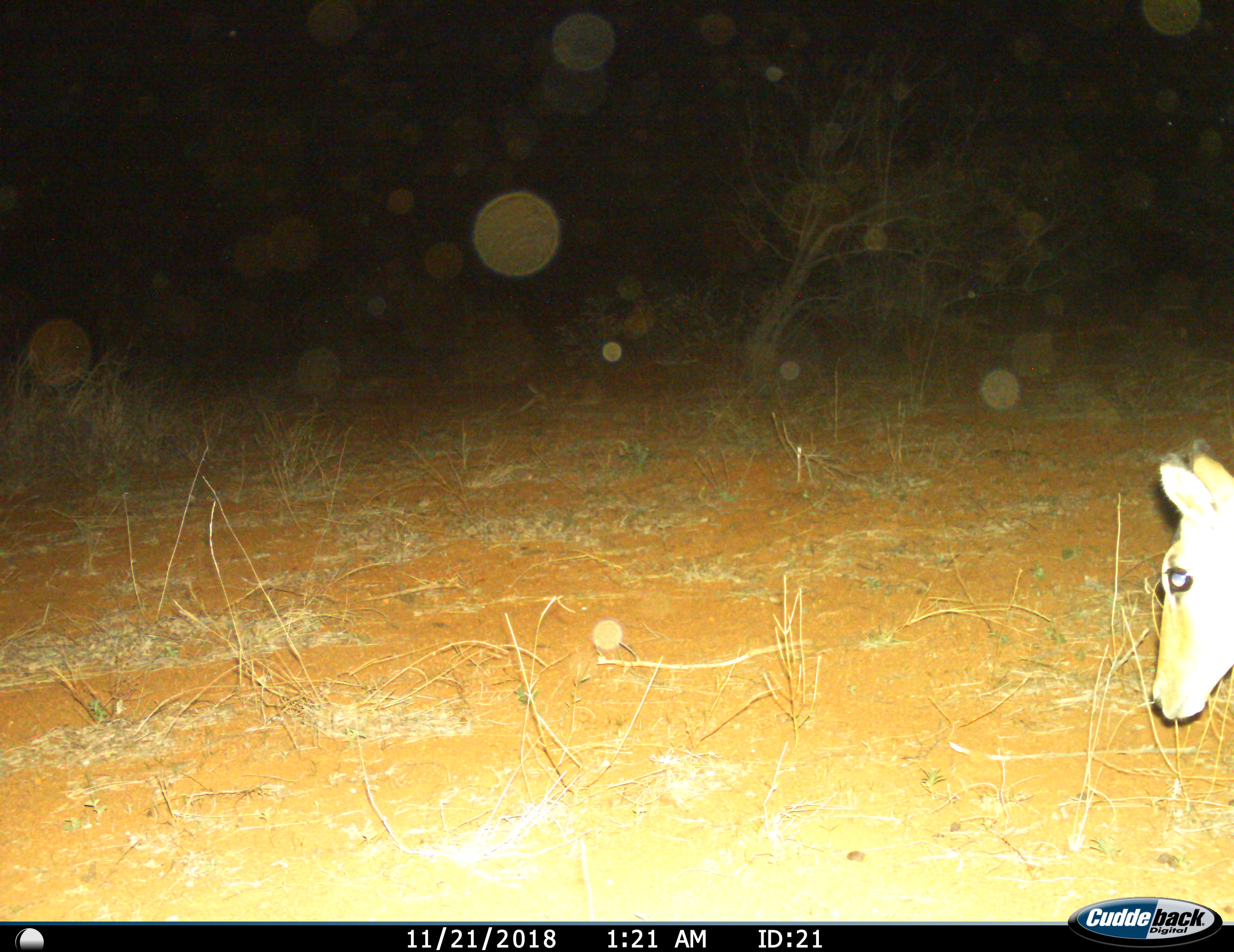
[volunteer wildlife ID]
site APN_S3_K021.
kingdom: Animalia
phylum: Chordata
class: Mammalia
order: Artiodactyla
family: Bovidae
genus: Aepyceros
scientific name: Aepyceros melampus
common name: impala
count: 1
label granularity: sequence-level